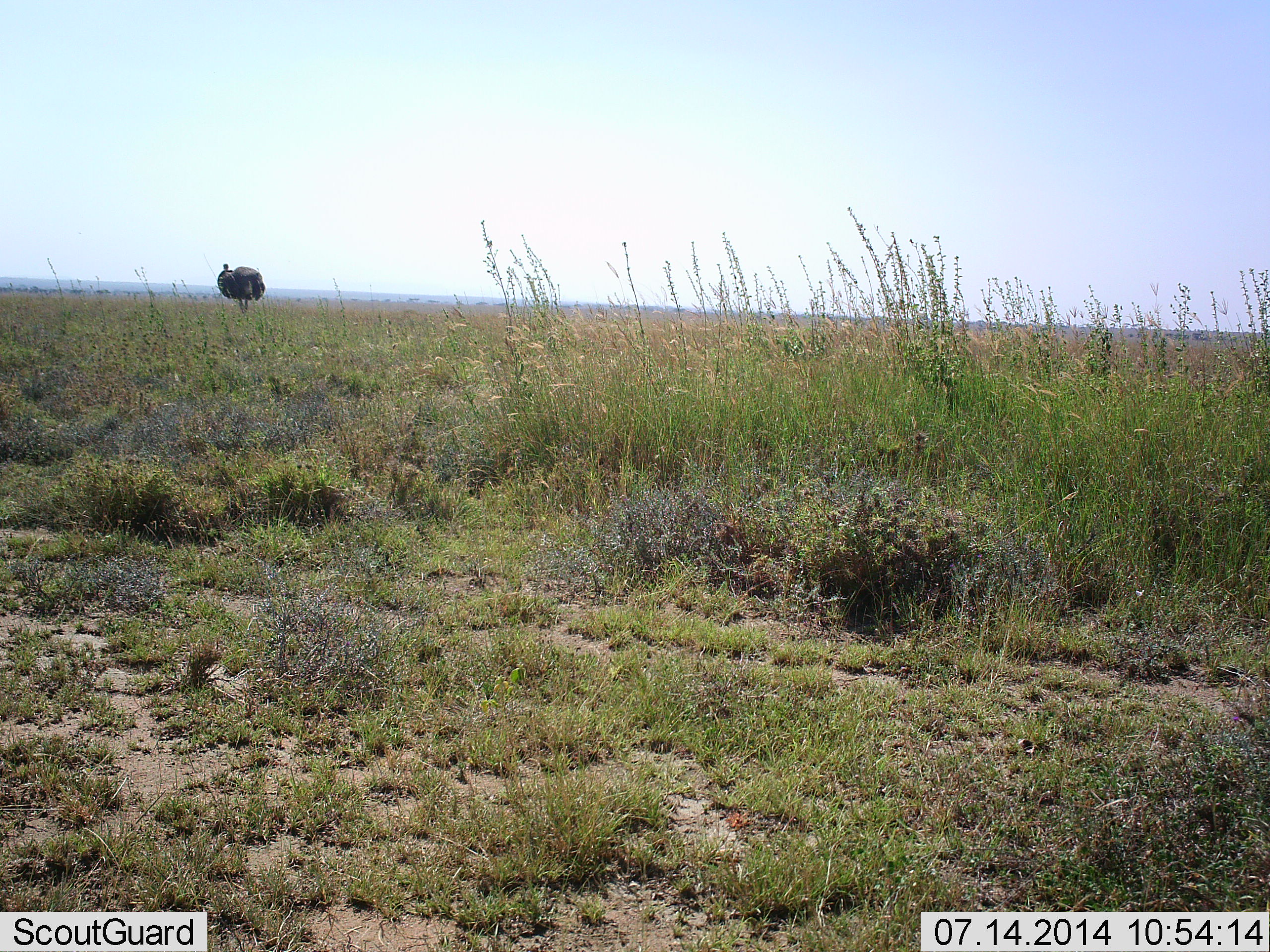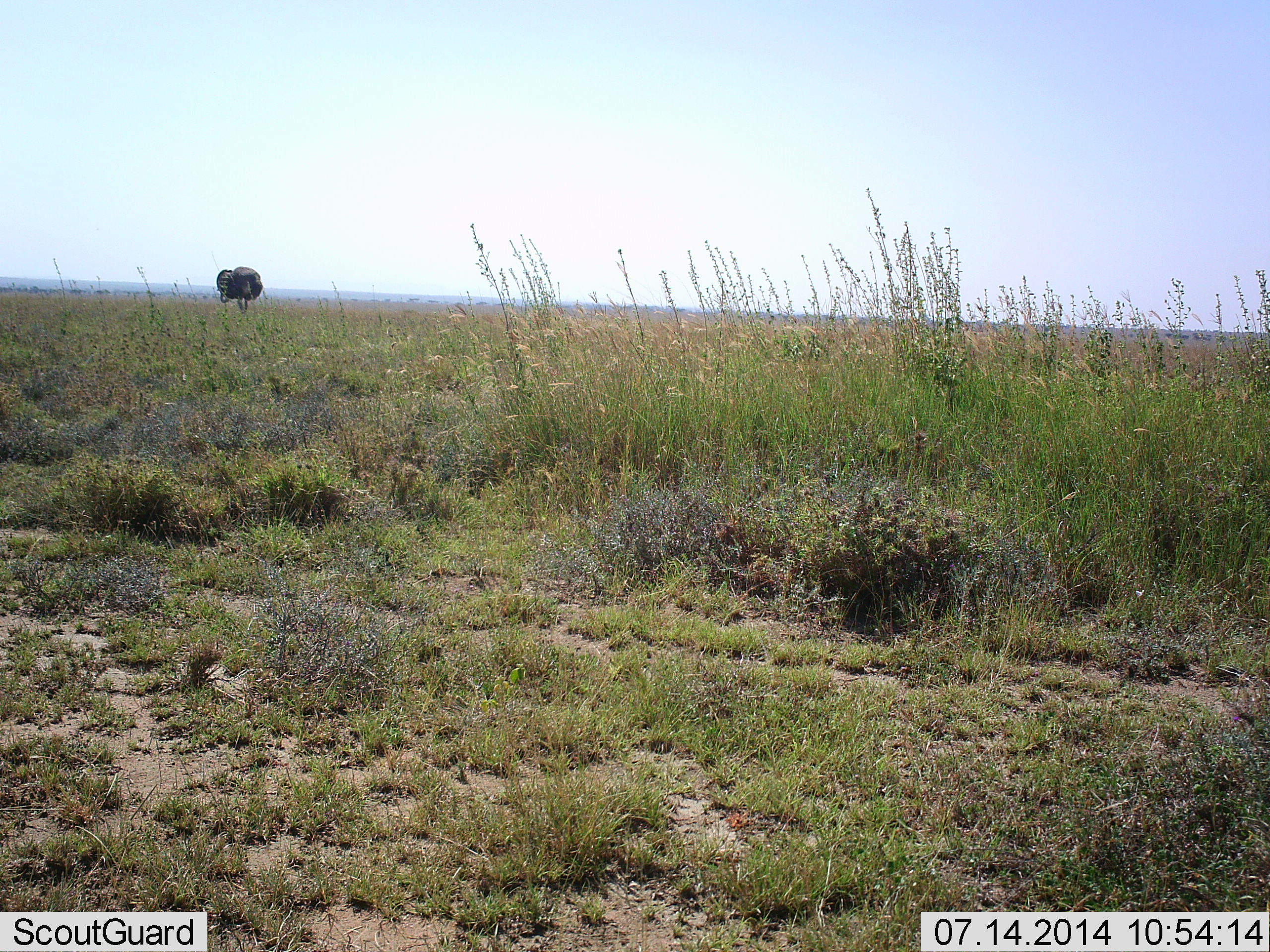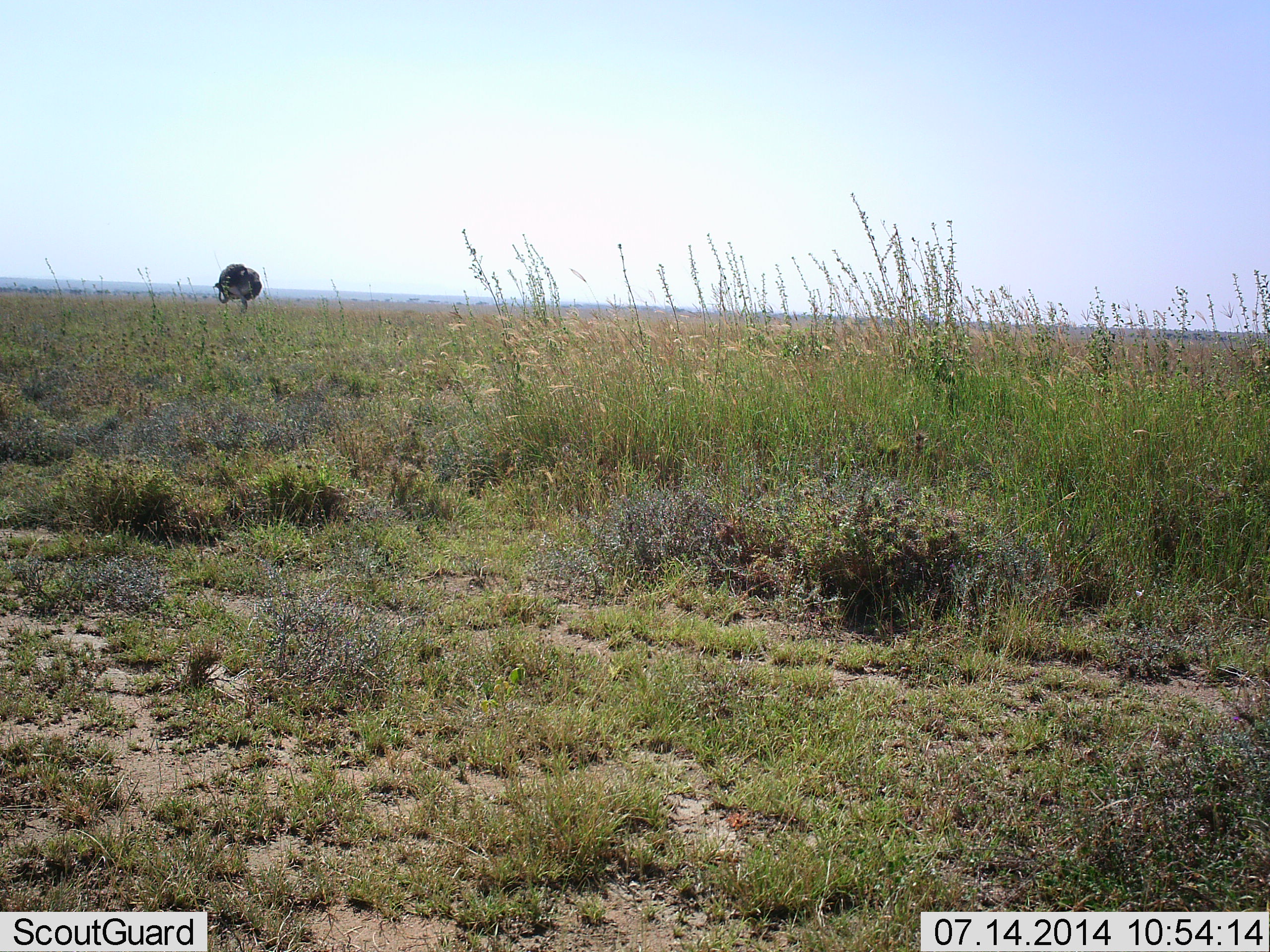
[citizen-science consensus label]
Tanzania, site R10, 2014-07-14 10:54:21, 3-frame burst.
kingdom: Animalia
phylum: Chordata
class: Aves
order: Struthioniformes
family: Struthionidae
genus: Struthio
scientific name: Struthio camelus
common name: ostrich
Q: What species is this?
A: Ostrich (Struthio camelus).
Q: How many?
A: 1.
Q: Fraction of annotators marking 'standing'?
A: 80%.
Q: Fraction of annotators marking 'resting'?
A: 0%.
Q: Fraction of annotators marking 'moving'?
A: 0%.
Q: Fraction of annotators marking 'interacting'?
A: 0%.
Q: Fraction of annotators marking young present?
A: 0%.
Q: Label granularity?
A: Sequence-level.